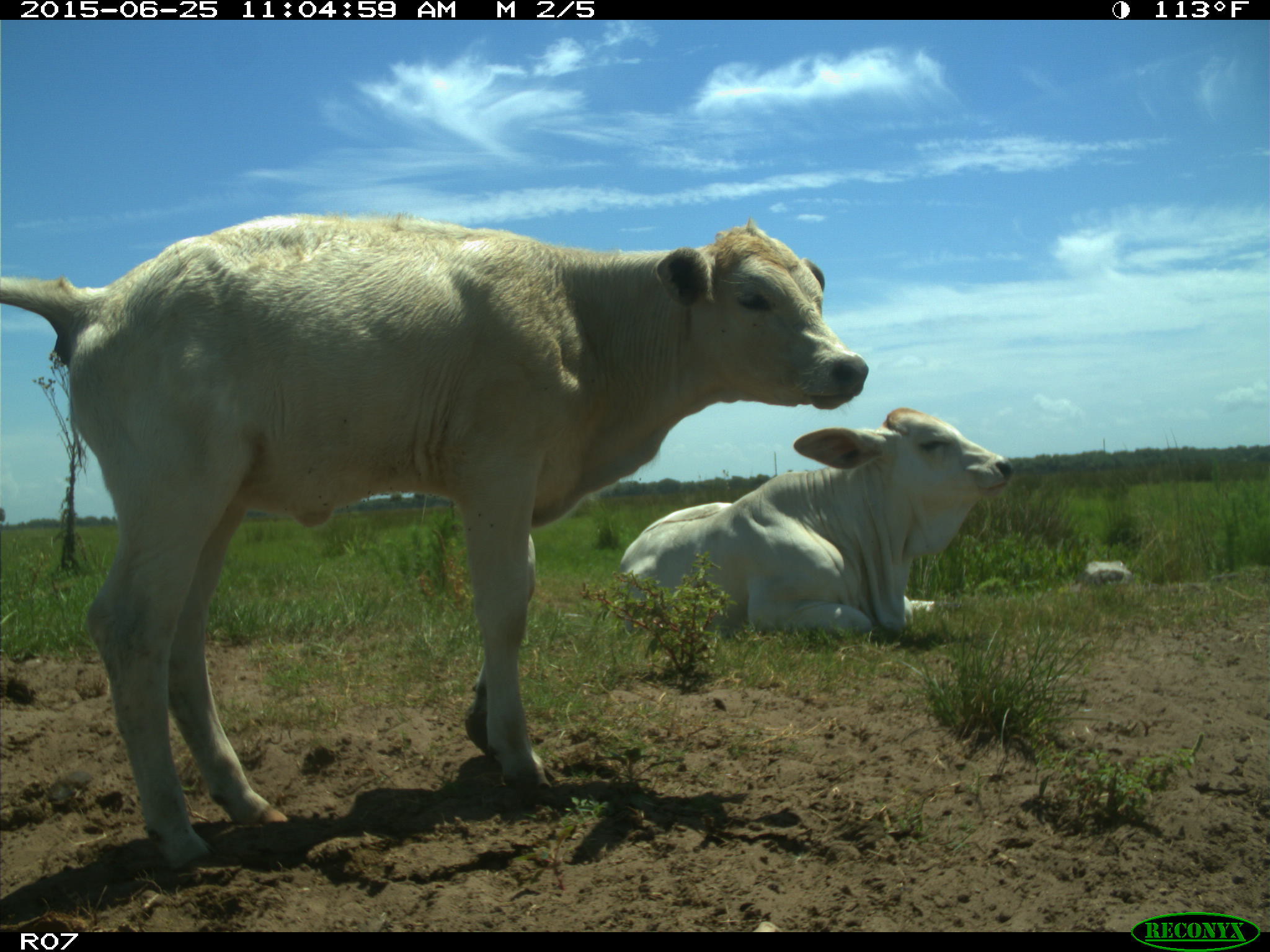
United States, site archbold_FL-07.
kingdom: Animalia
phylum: Chordata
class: Mammalia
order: Artiodactyla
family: Bovidae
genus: Bos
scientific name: Bos taurus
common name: domestic cow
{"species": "Bos taurus (domestic cow)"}